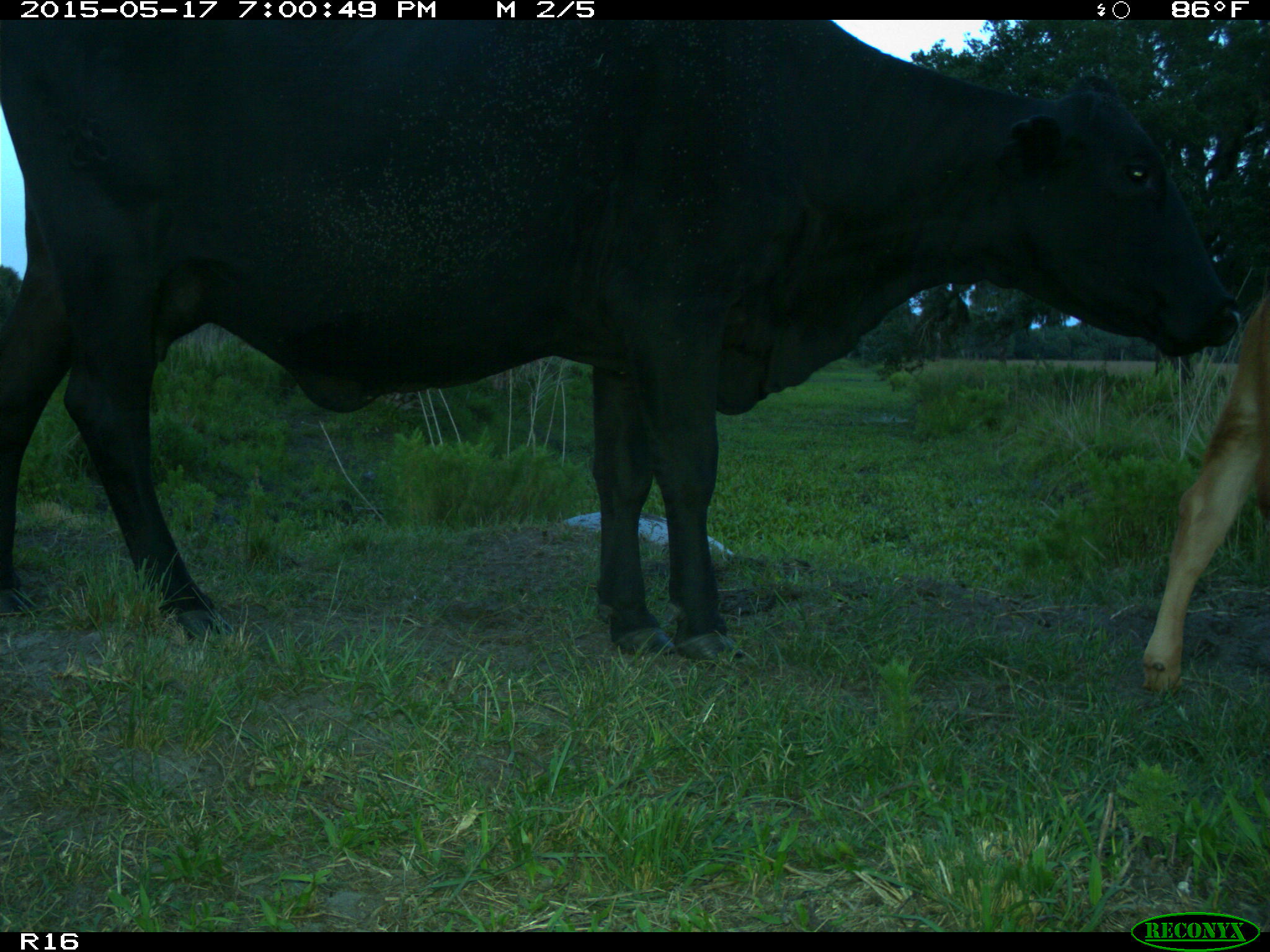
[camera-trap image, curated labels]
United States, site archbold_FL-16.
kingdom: Animalia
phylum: Chordata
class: Mammalia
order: Artiodactyla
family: Bovidae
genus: Bos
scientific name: Bos taurus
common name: domestic cow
Bos taurus (domestic cow).